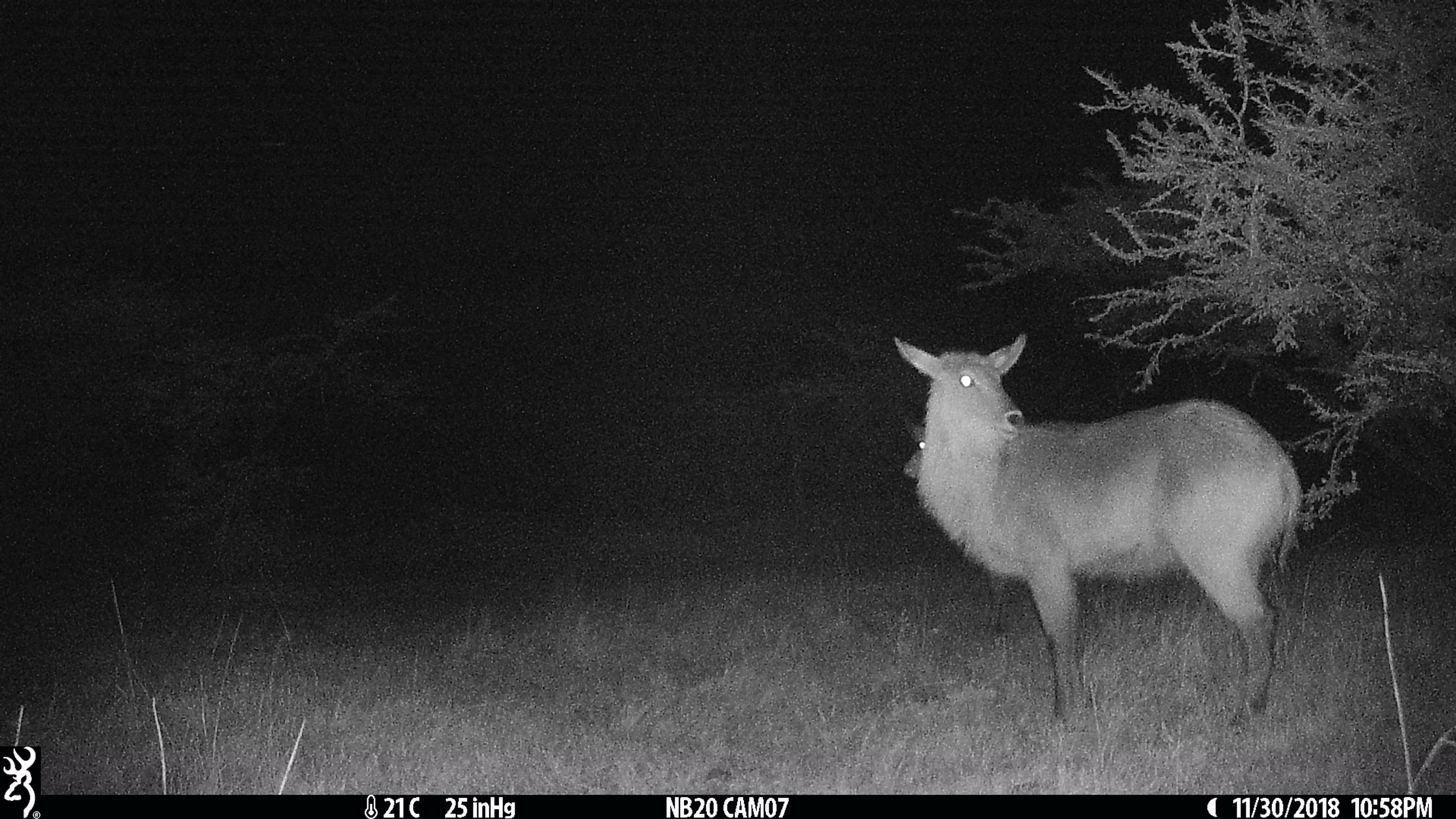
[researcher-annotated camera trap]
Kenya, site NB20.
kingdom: Animalia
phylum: Chordata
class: Mammalia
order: Artiodactyla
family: Bovidae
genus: Kobus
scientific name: Kobus ellipsiprymnus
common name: waterbuck